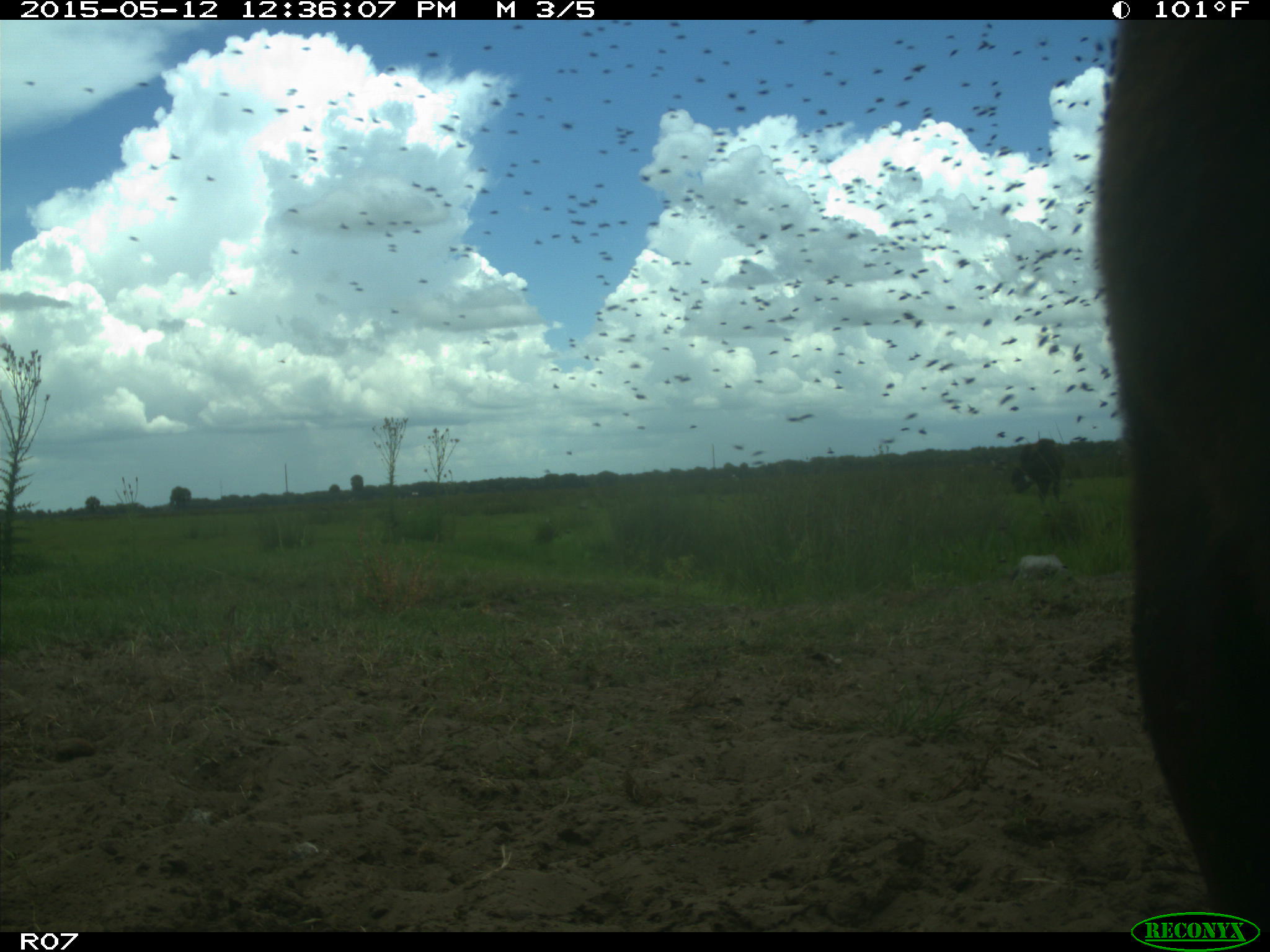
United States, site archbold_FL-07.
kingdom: Animalia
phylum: Chordata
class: Mammalia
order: Artiodactyla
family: Bovidae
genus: Bos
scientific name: Bos taurus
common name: domestic cow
Bos taurus (domestic cow).